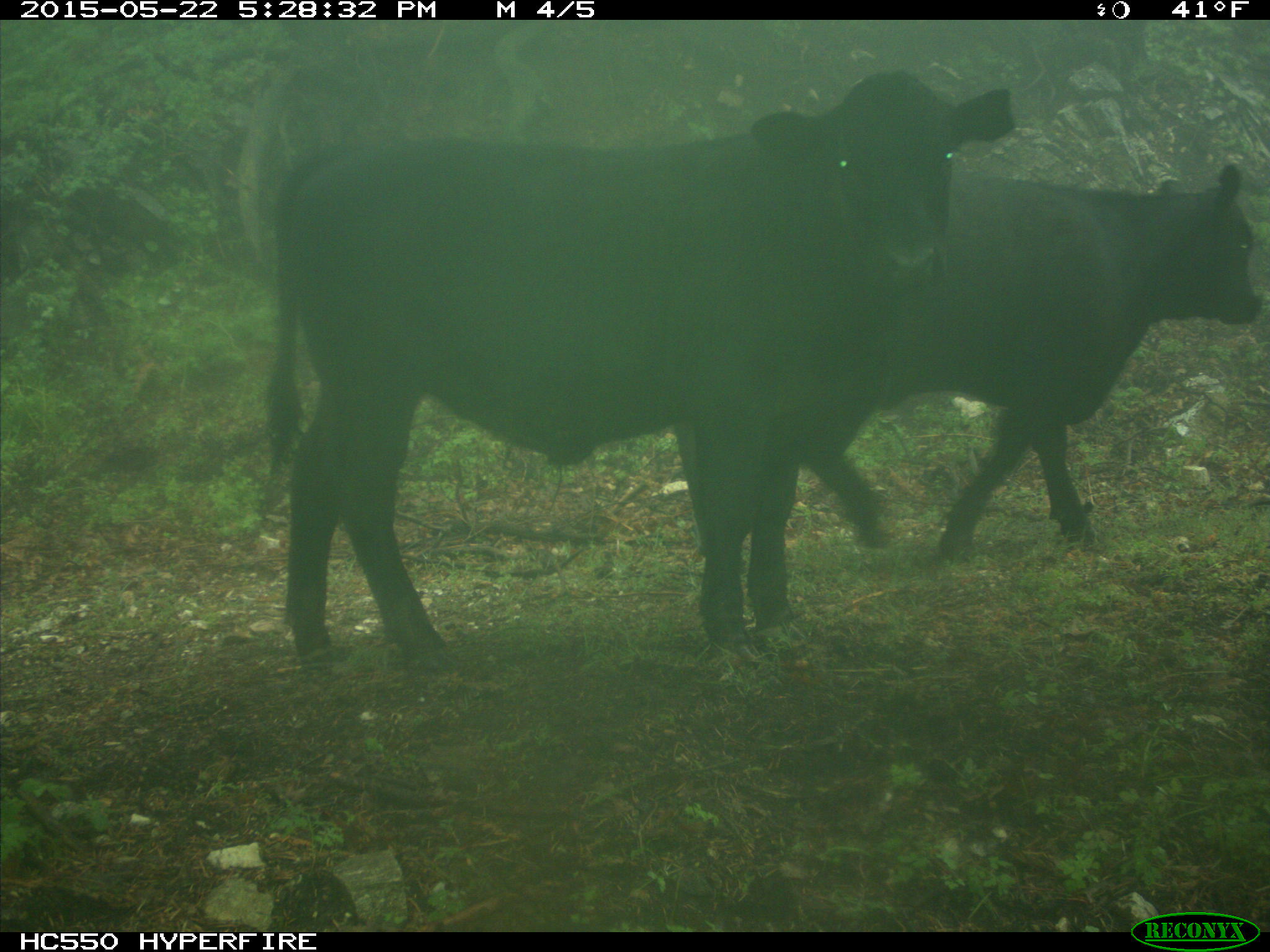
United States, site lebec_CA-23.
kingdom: Animalia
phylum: Chordata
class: Mammalia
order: Artiodactyla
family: Bovidae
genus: Bos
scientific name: Bos taurus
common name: domestic cow